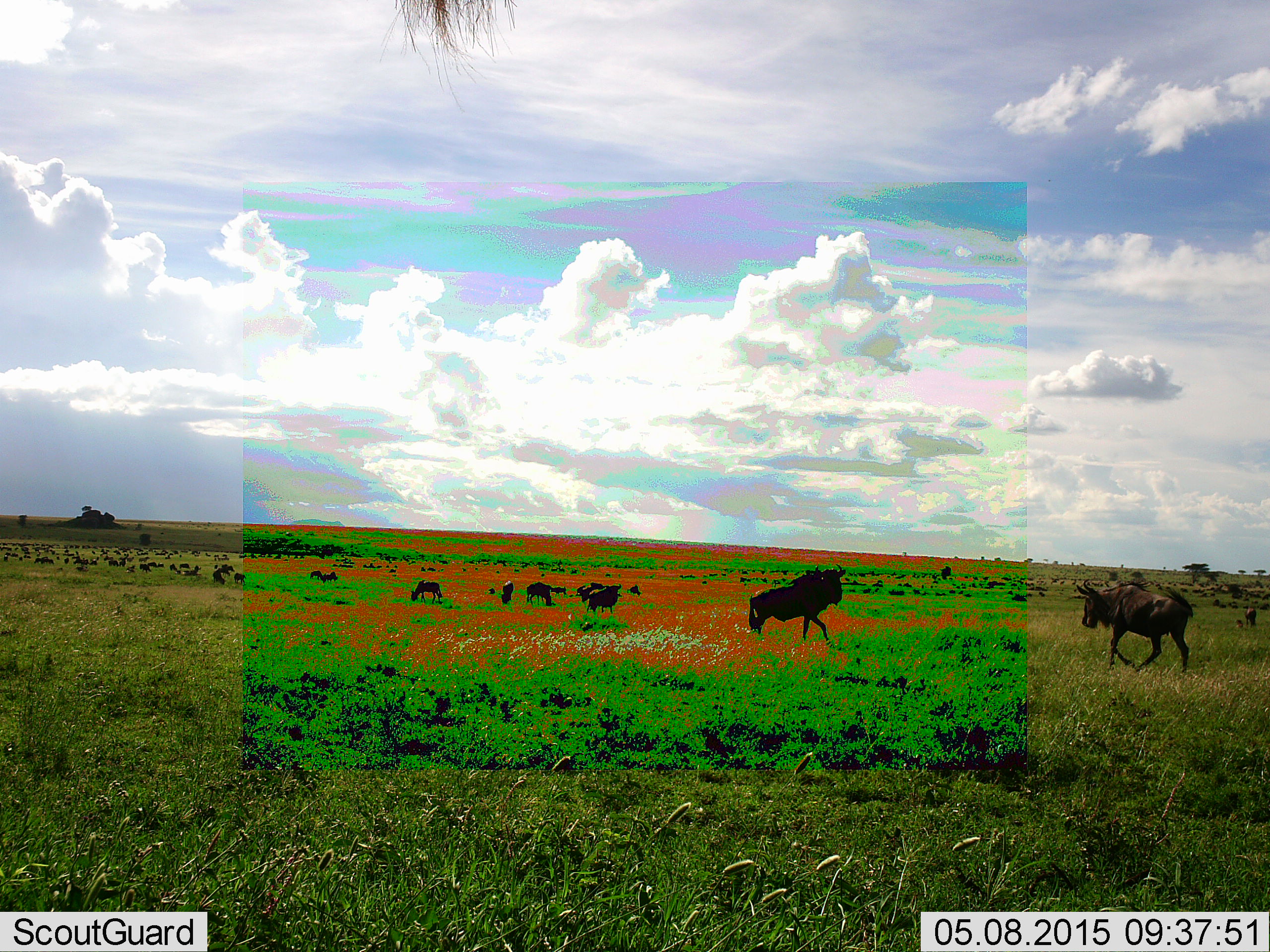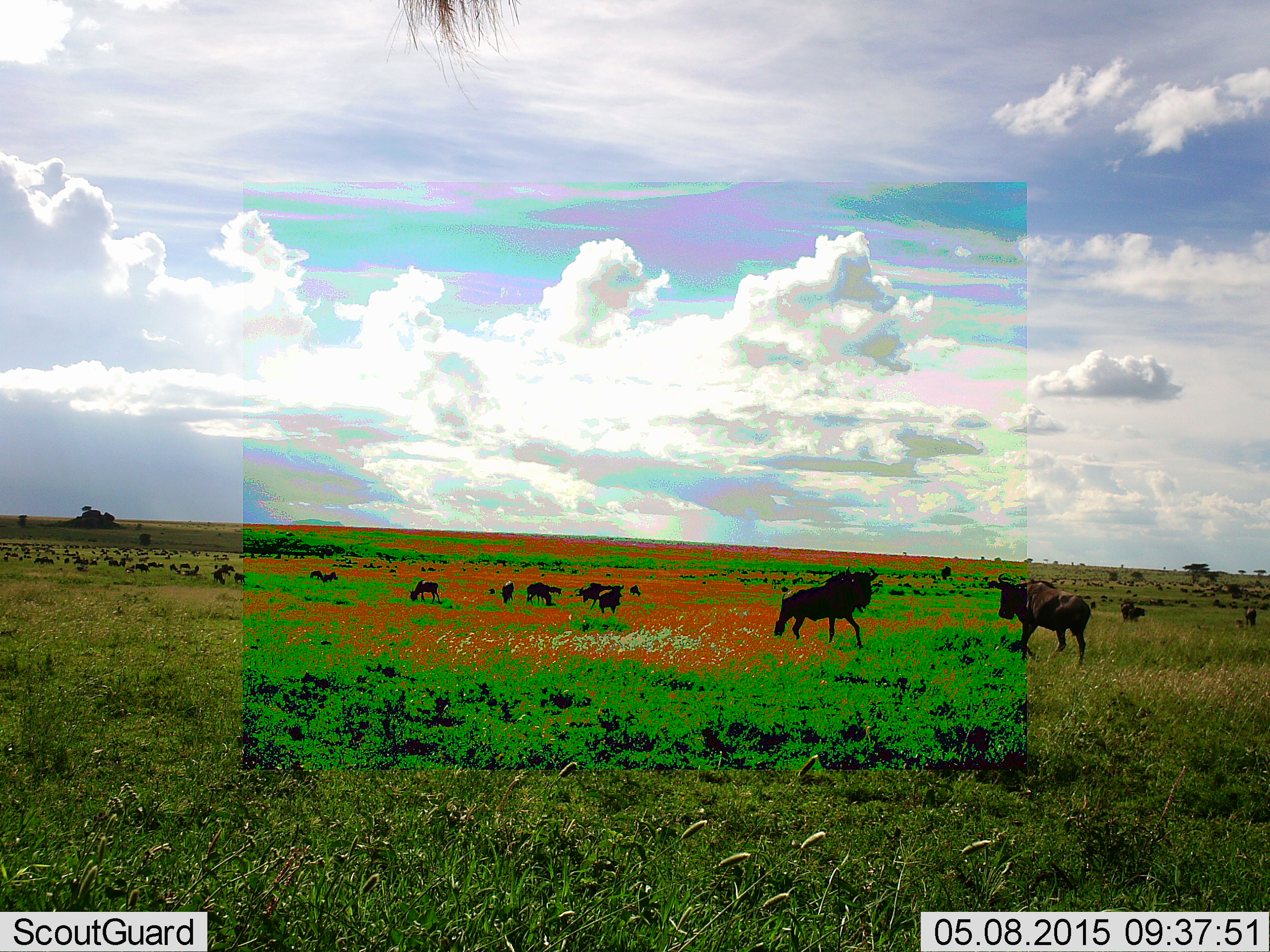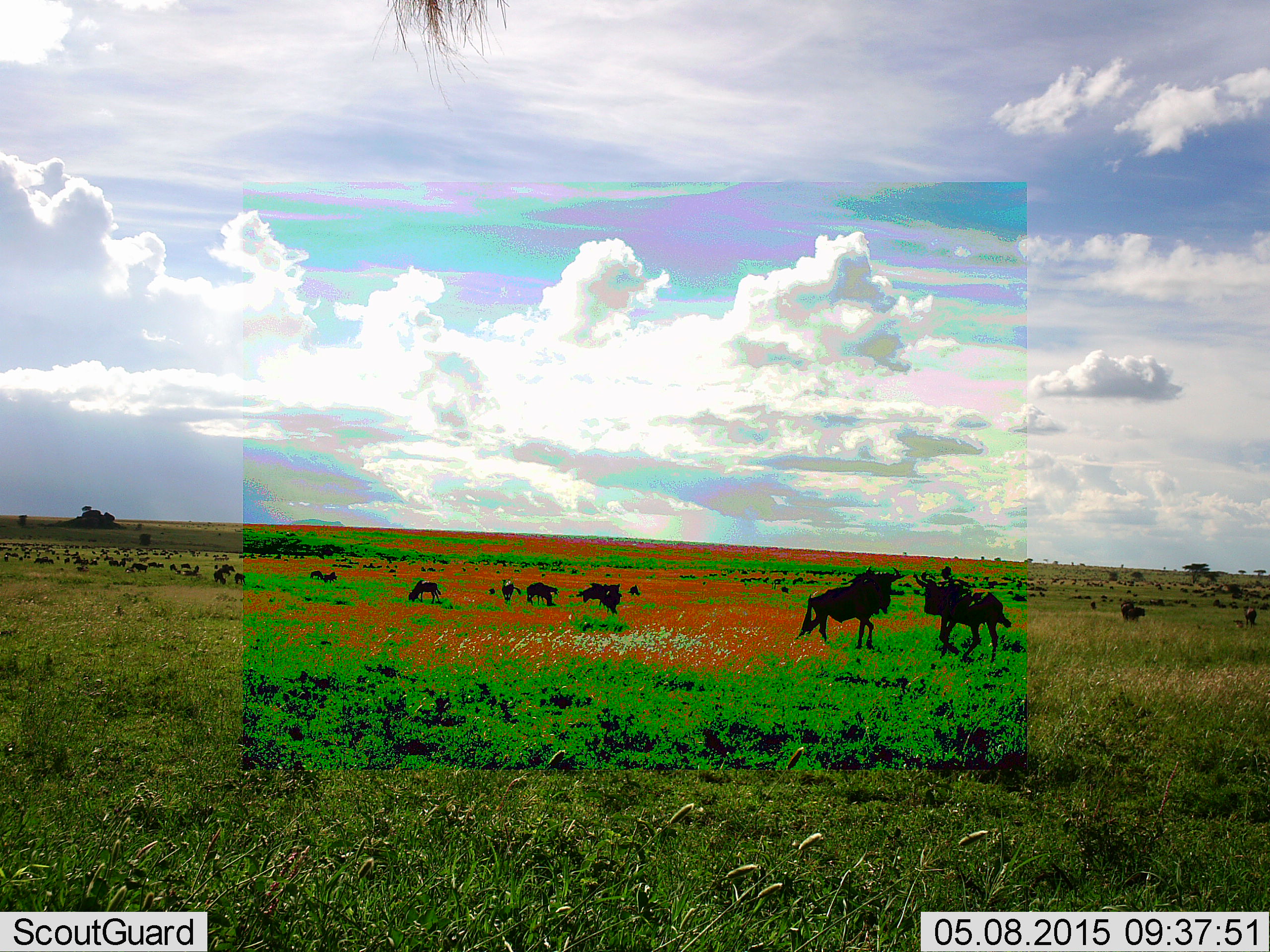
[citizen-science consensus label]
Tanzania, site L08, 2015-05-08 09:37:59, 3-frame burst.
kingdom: Animalia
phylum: Chordata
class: Mammalia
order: Artiodactyla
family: Bovidae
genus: Connochaetes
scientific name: Connochaetes taurinus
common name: blue wildebeest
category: wildebeest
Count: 11-50.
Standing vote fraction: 50%.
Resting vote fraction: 20%.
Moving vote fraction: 90%.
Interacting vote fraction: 60%.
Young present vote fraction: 0%.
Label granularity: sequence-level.